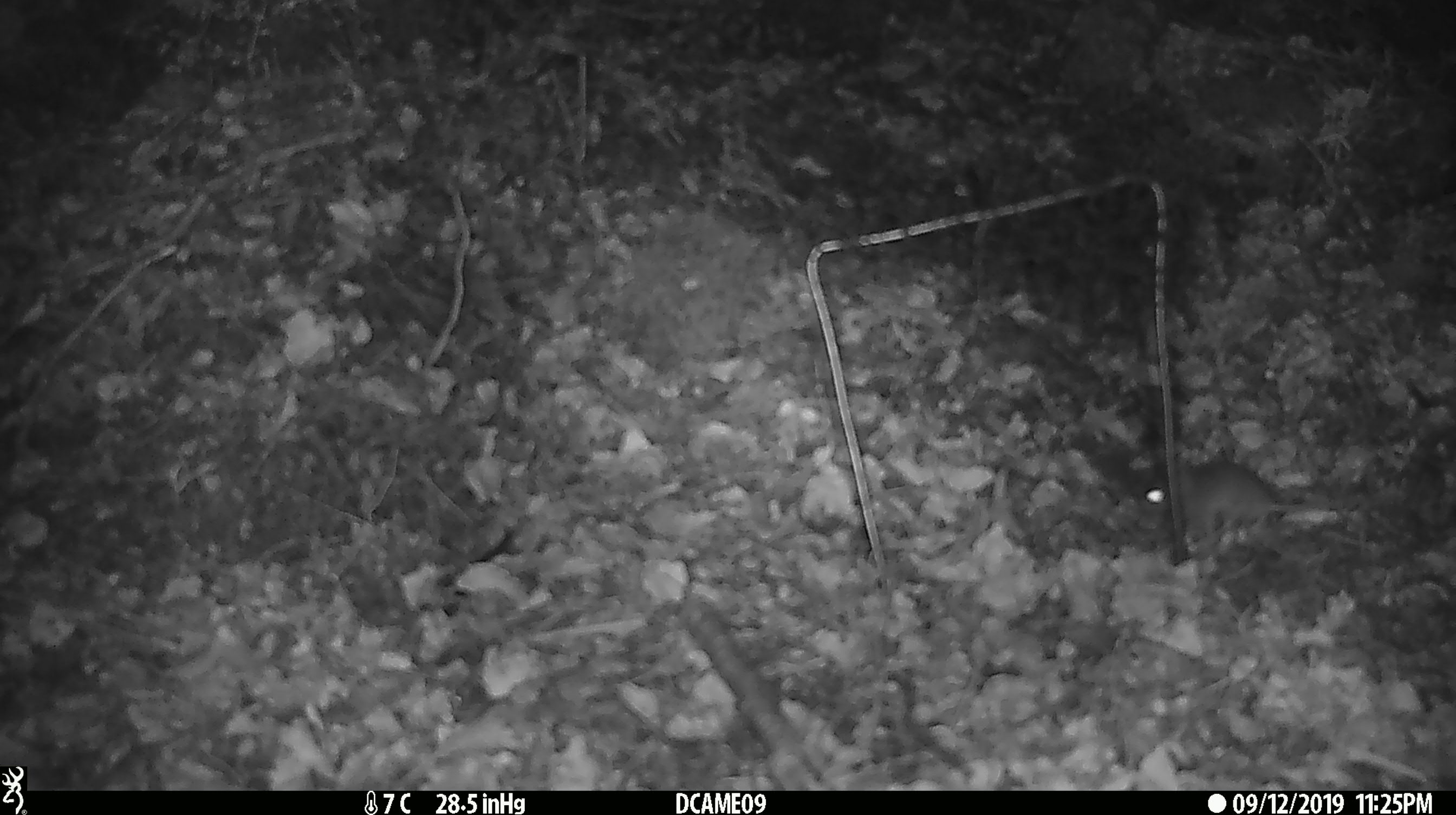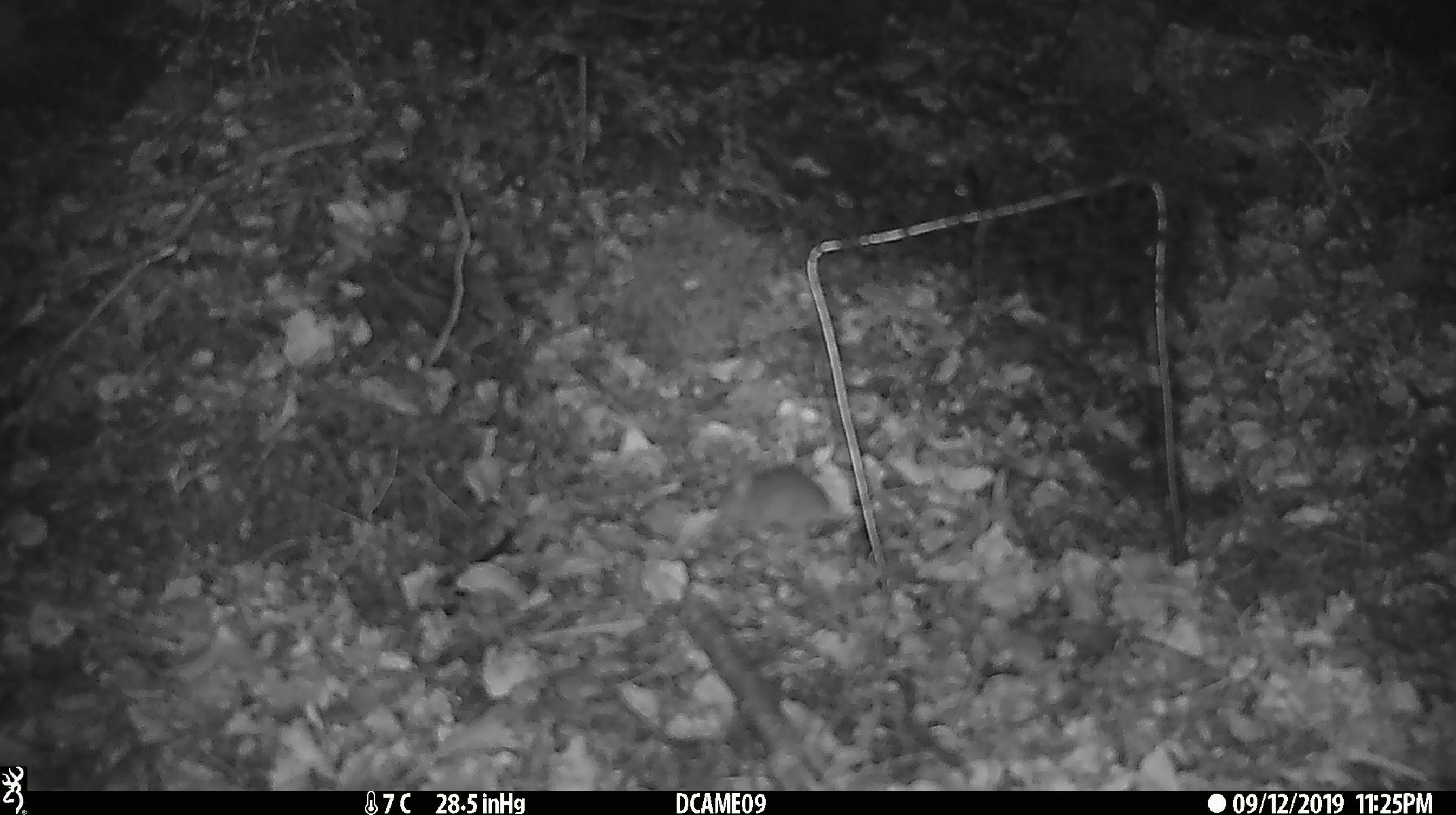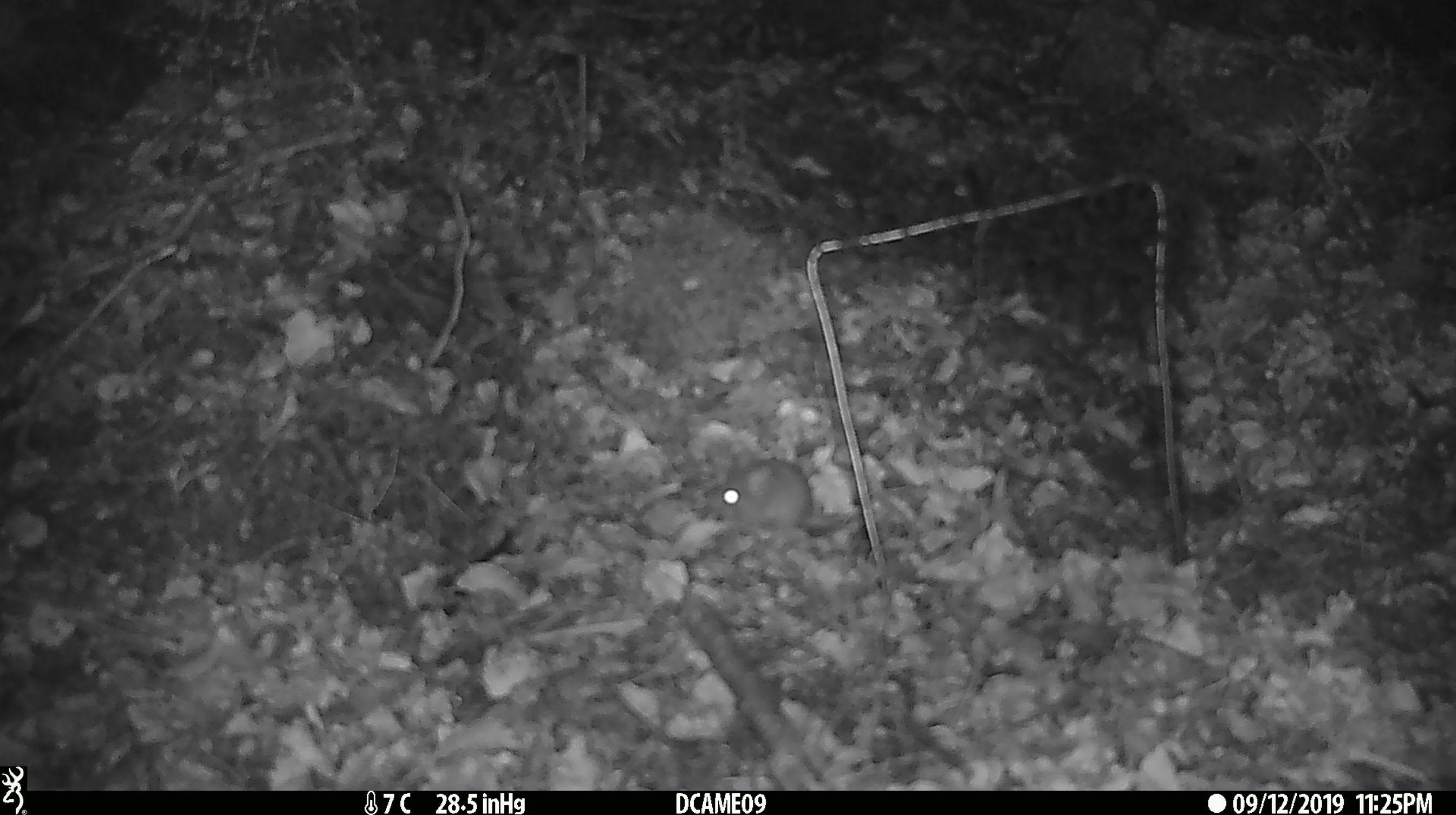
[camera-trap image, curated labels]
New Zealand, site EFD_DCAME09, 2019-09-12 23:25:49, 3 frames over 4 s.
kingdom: Animalia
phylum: Chordata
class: Mammalia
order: Rodentia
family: Muridae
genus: Mus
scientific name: Mus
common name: mouse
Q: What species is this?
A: Mouse (Mus).